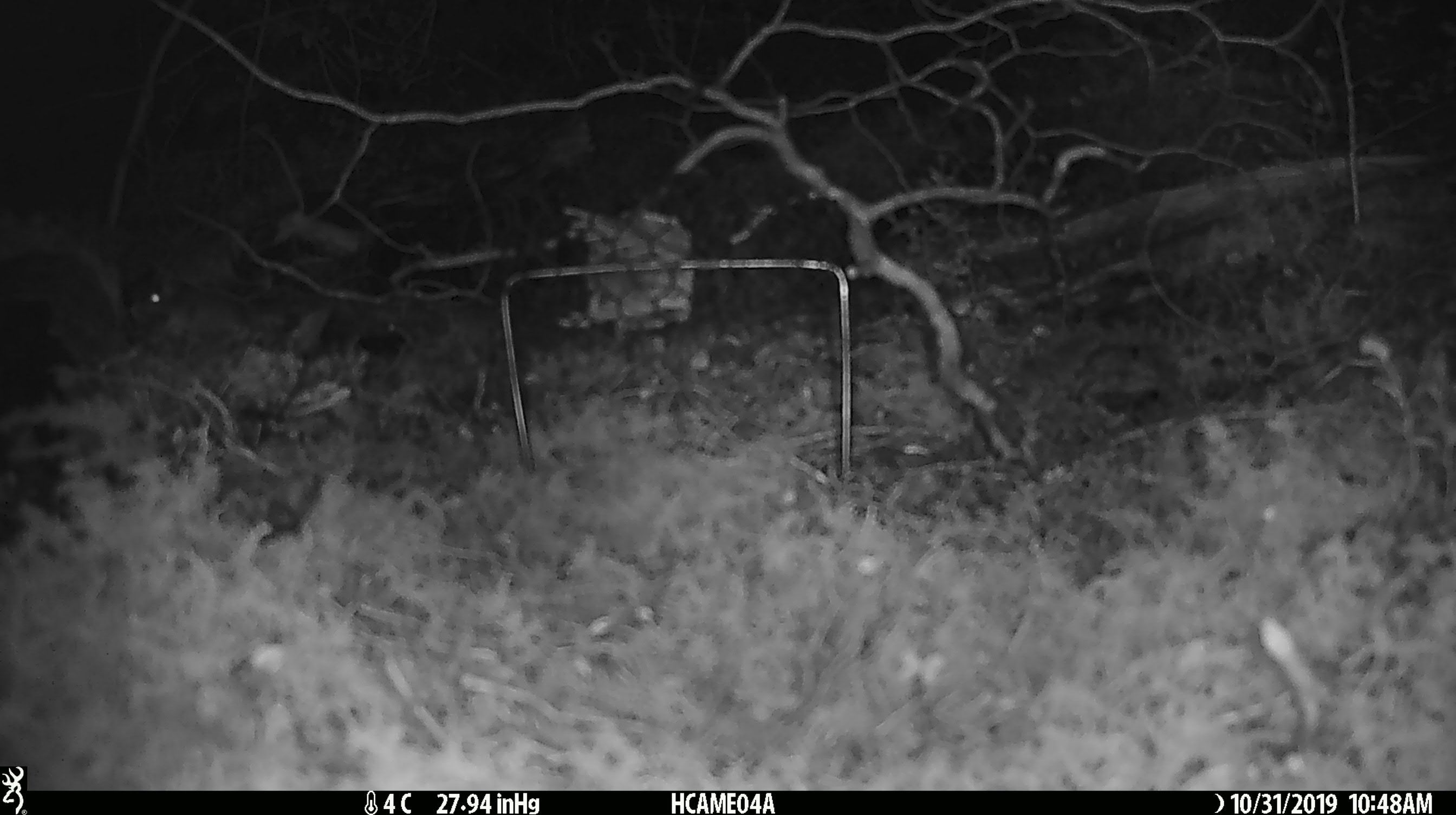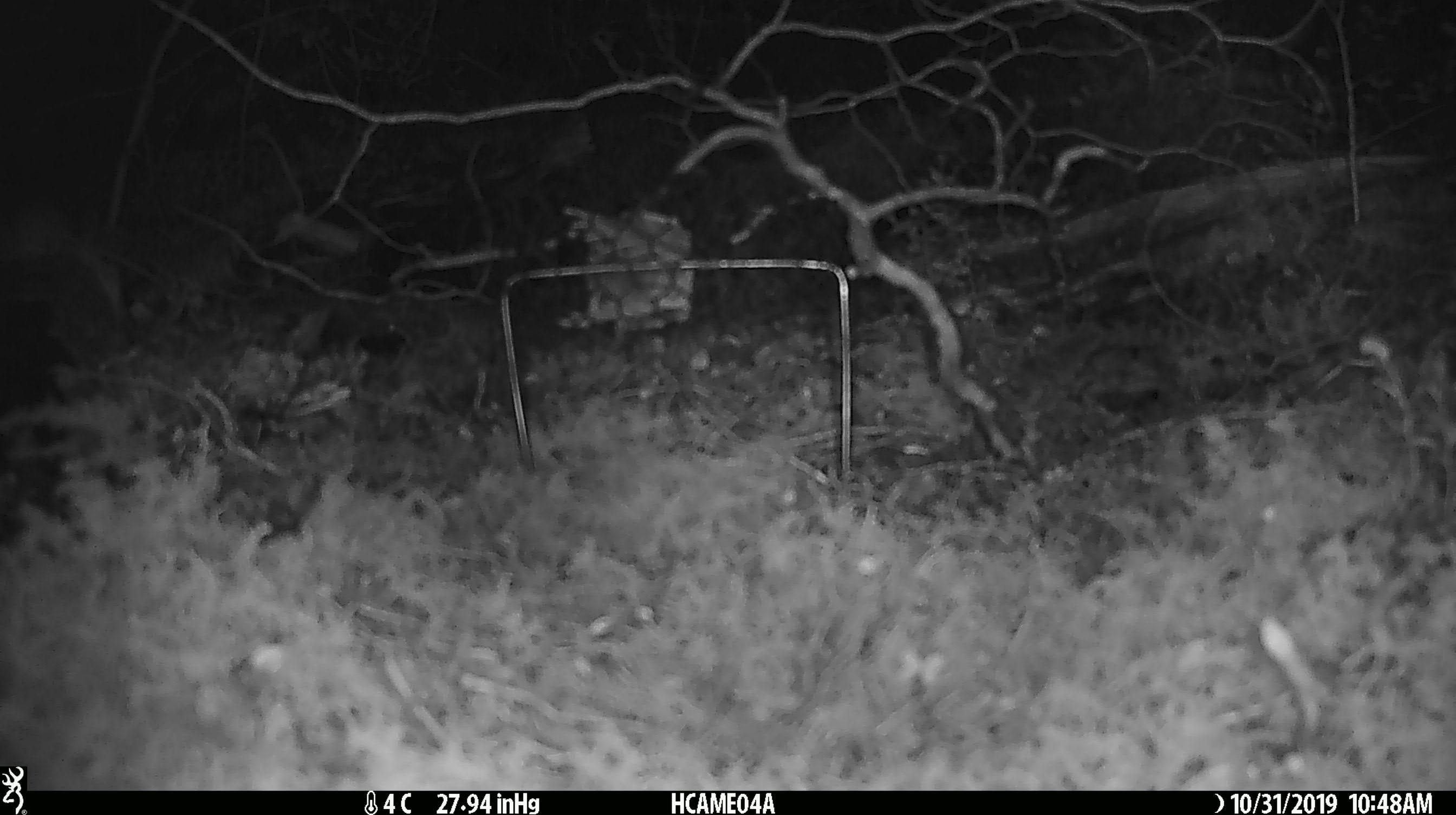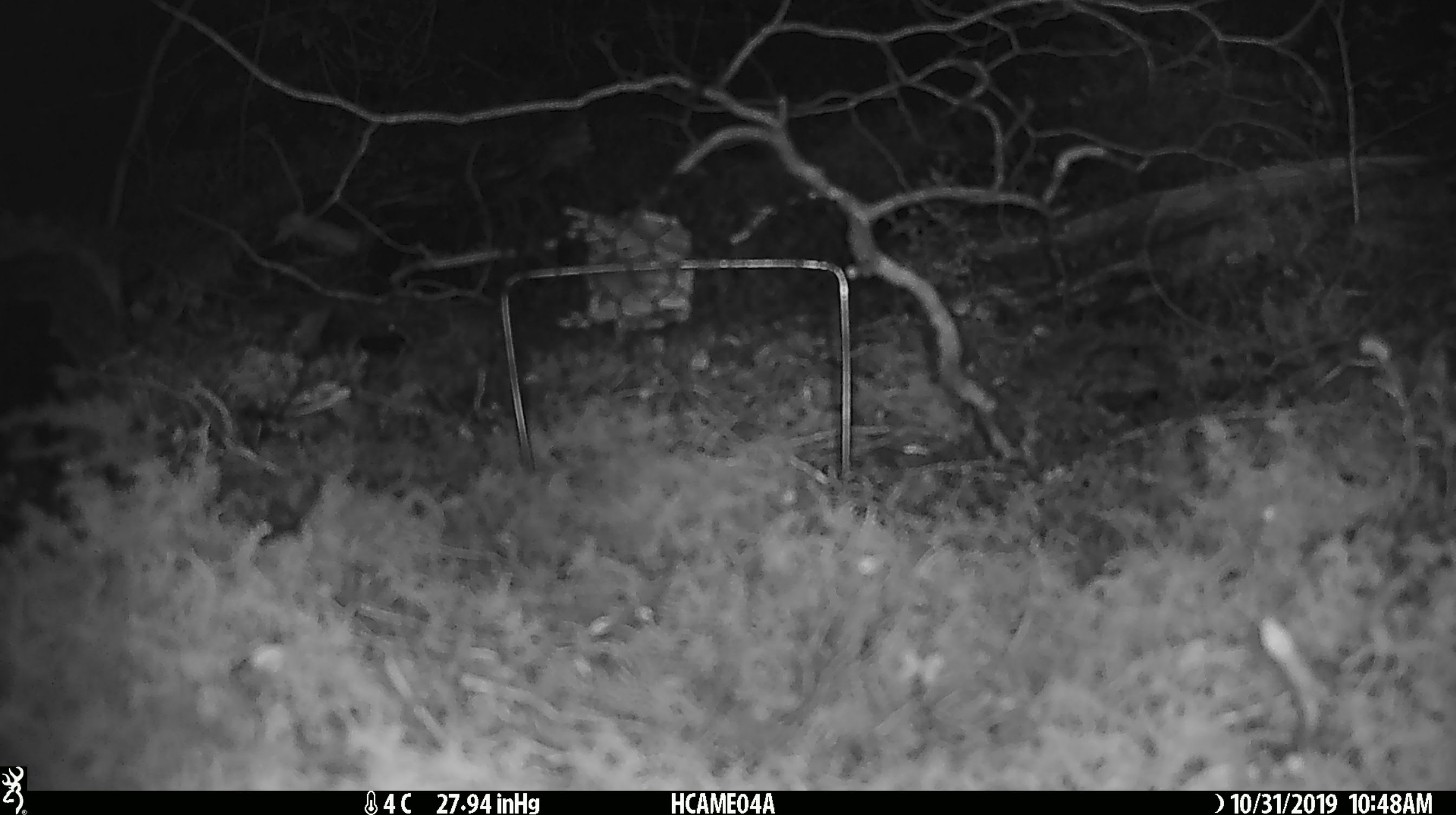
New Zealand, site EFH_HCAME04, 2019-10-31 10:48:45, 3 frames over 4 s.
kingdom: Animalia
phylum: Chordata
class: Mammalia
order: Rodentia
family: Muridae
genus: Mus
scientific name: Mus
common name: mouse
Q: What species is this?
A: Mouse (Mus).